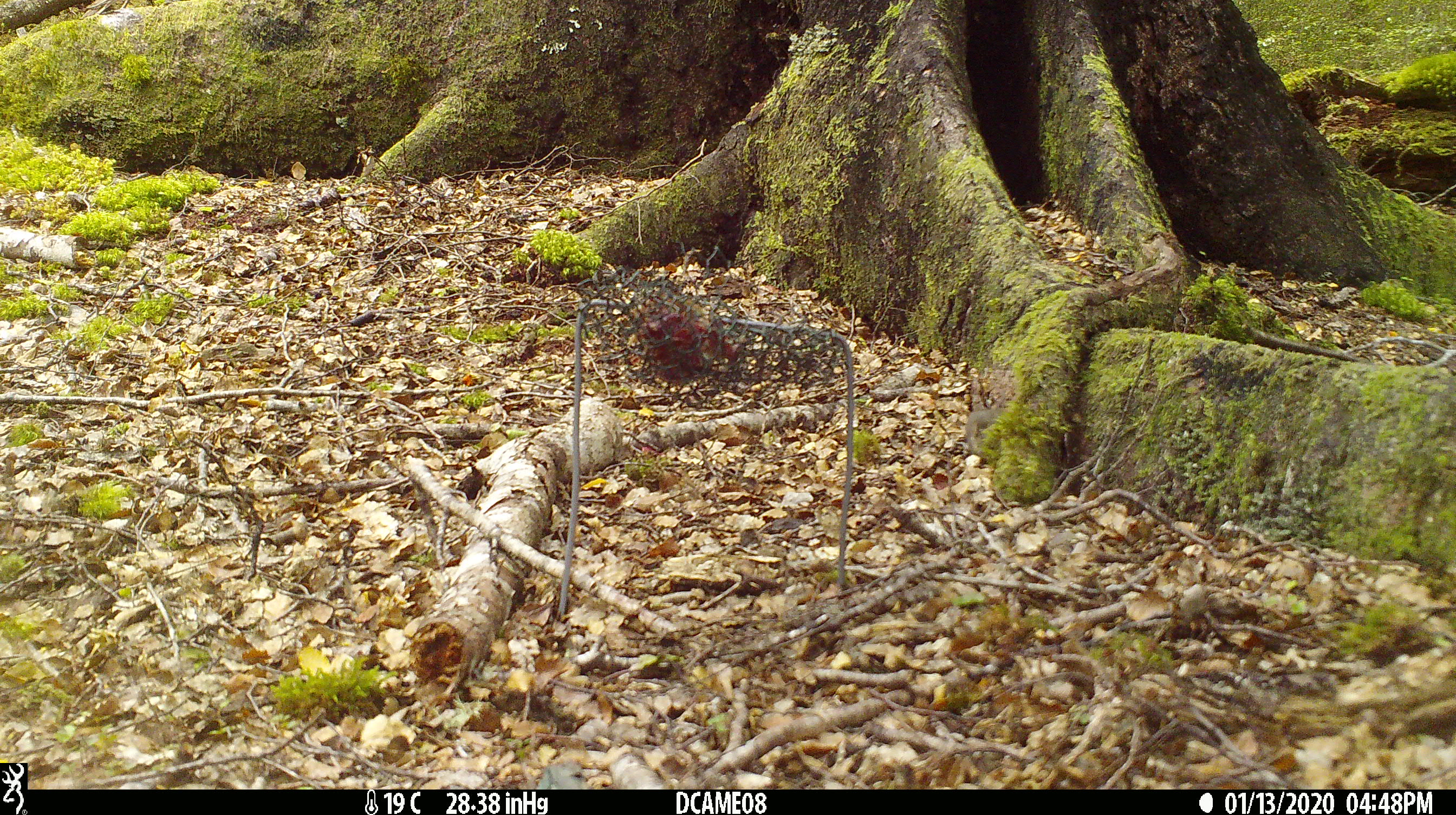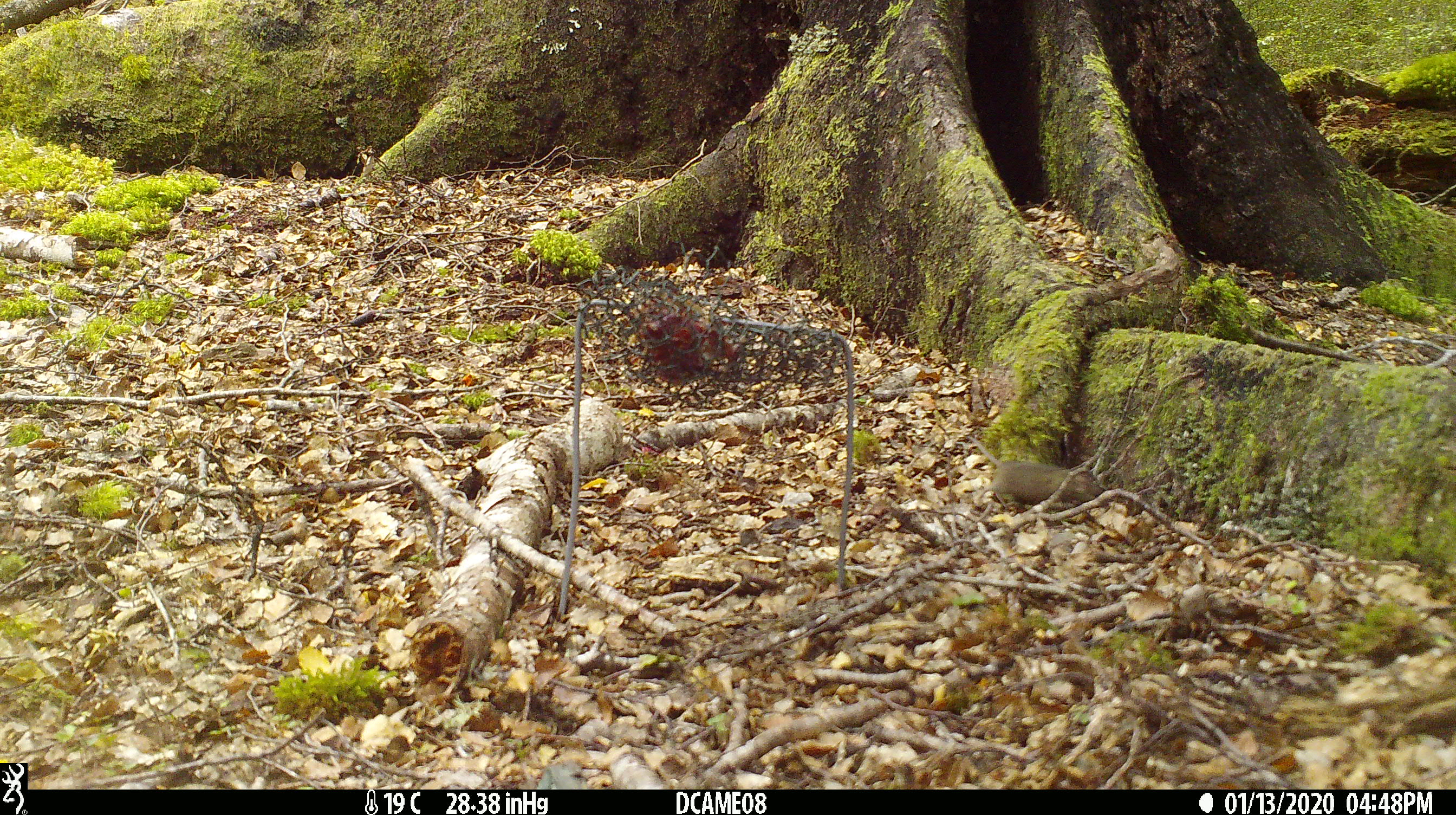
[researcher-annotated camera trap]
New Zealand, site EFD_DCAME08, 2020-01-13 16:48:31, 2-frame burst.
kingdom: Animalia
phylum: Chordata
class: Mammalia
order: Rodentia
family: Muridae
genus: Mus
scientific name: Mus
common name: mouse